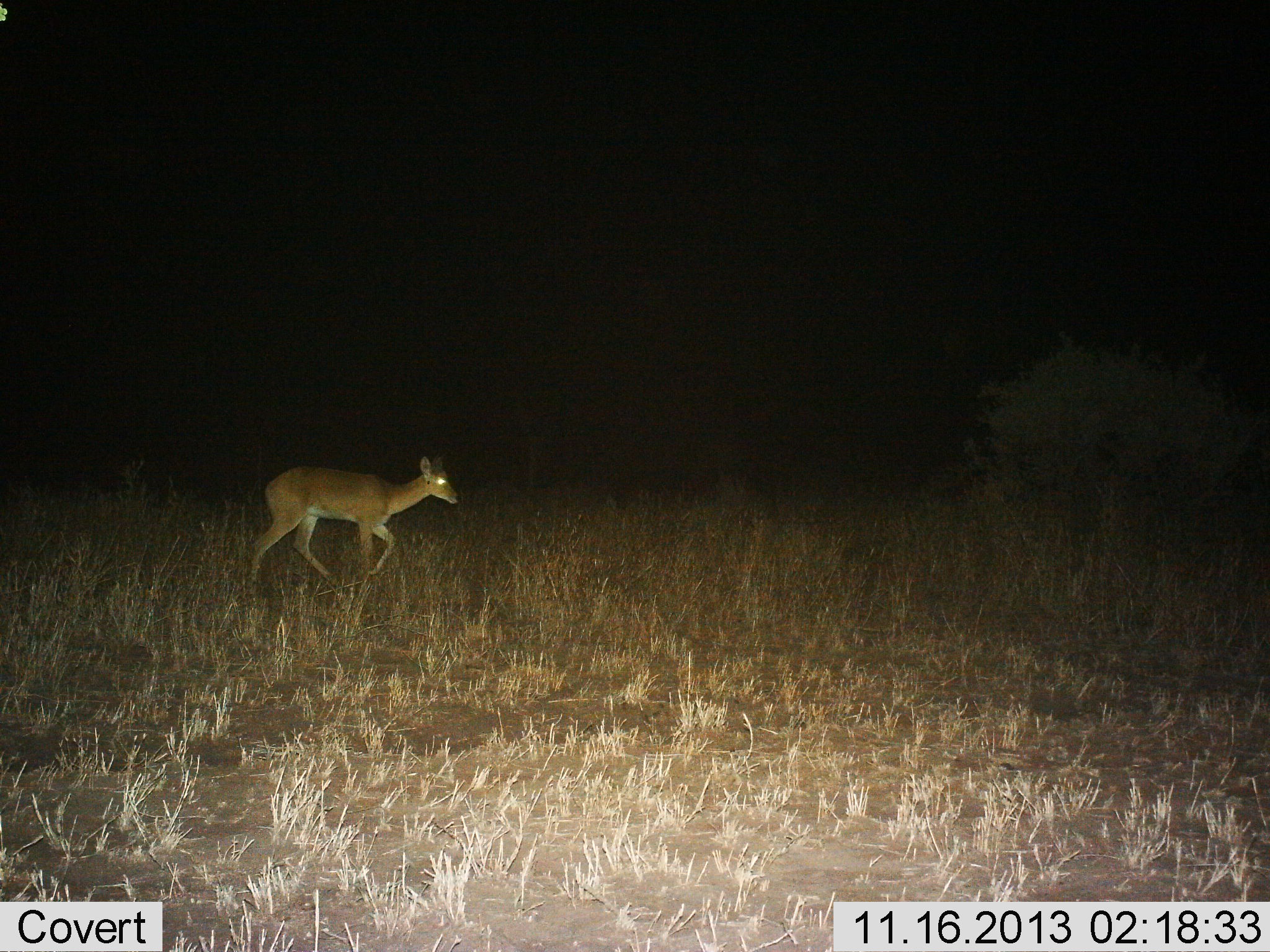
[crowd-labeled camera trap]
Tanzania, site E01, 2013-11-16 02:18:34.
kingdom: Animalia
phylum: Chordata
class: Mammalia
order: Artiodactyla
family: Bovidae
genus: Redunca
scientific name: Redunca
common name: reedbuck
Reedbuck (Redunca), count 1. Behavior (volunteer vote fractions): standing 12%, resting 0%, moving 88%, interacting 0%. Young present (vote fraction): 0%. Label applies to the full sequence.